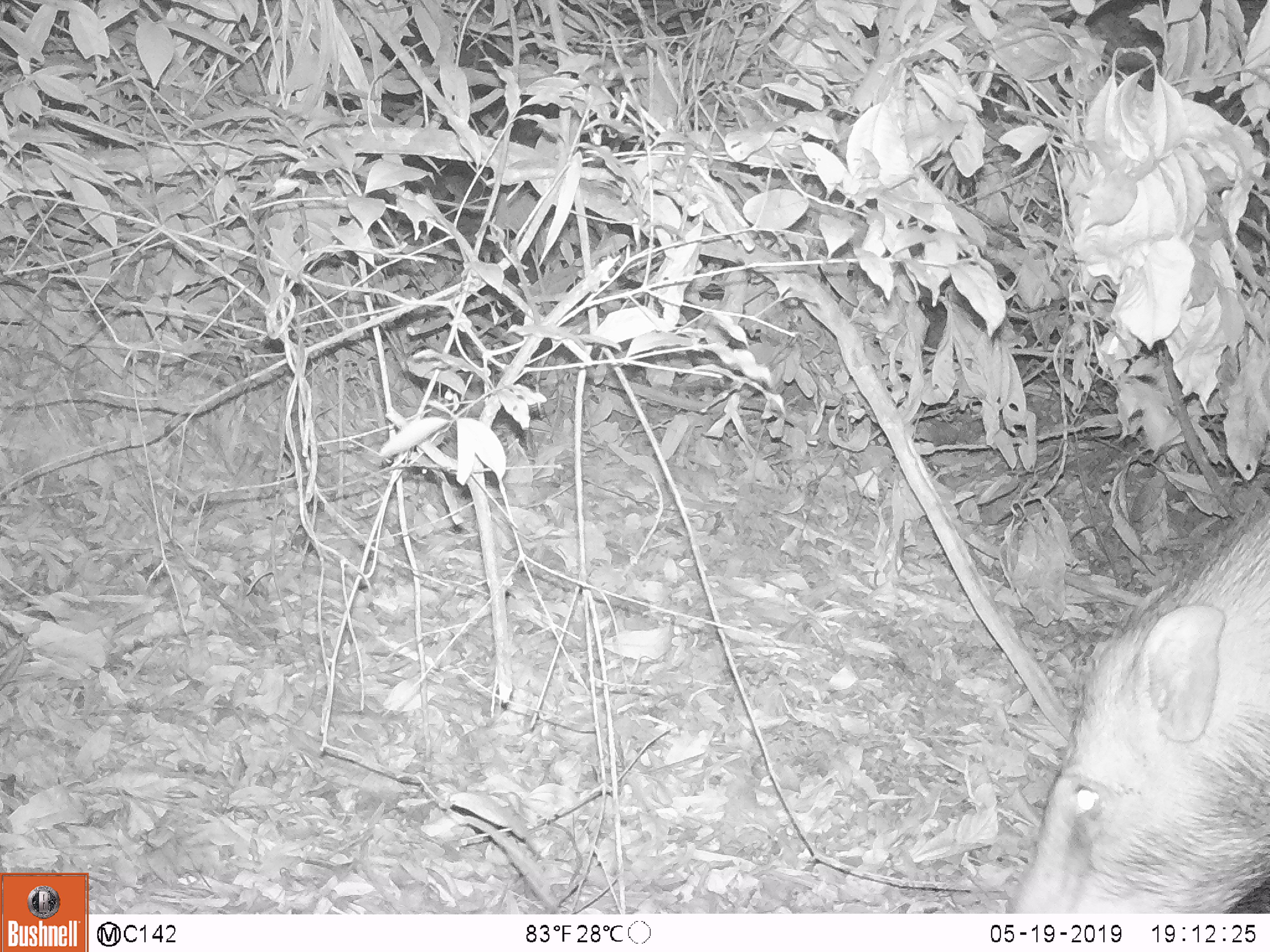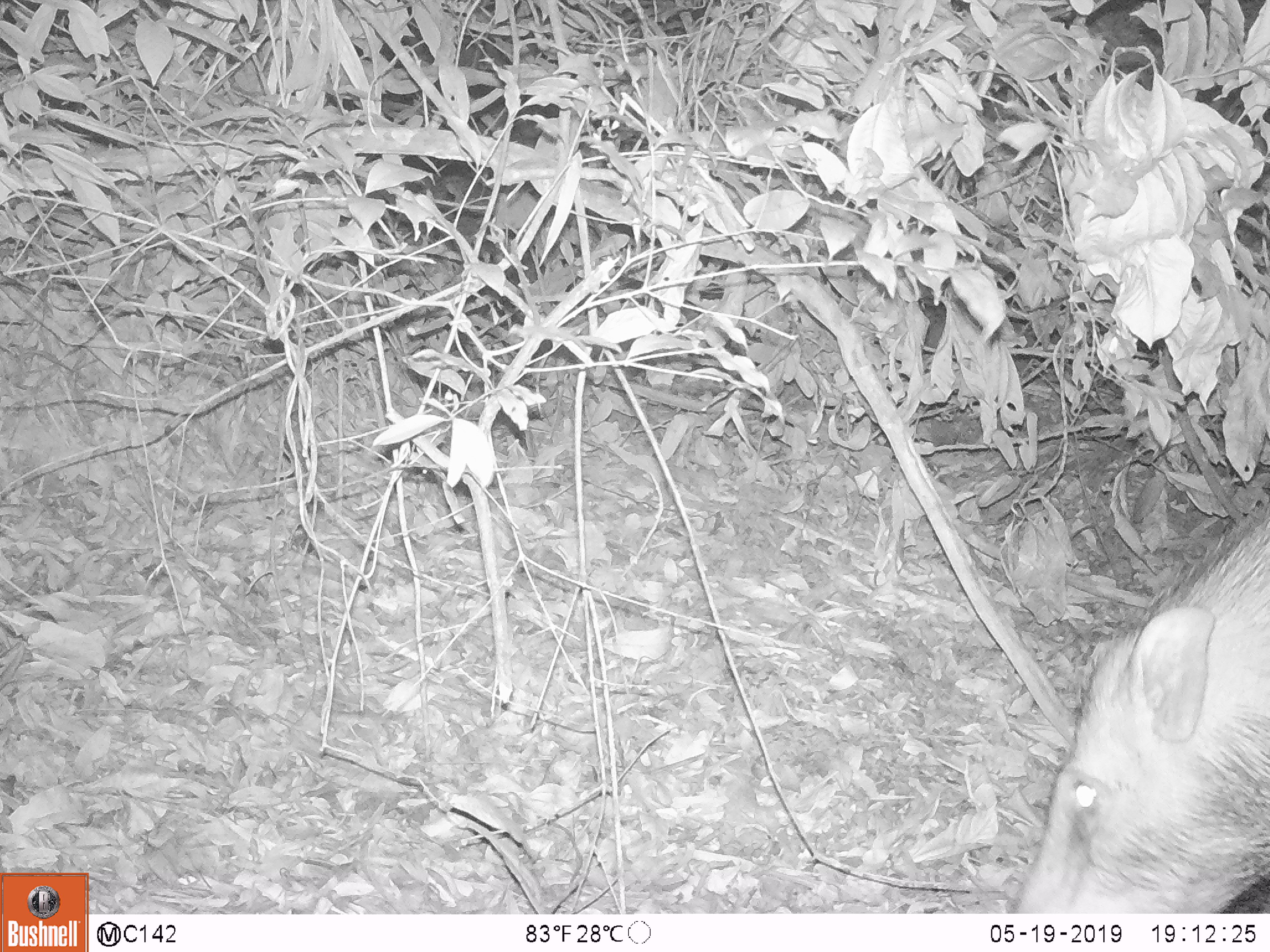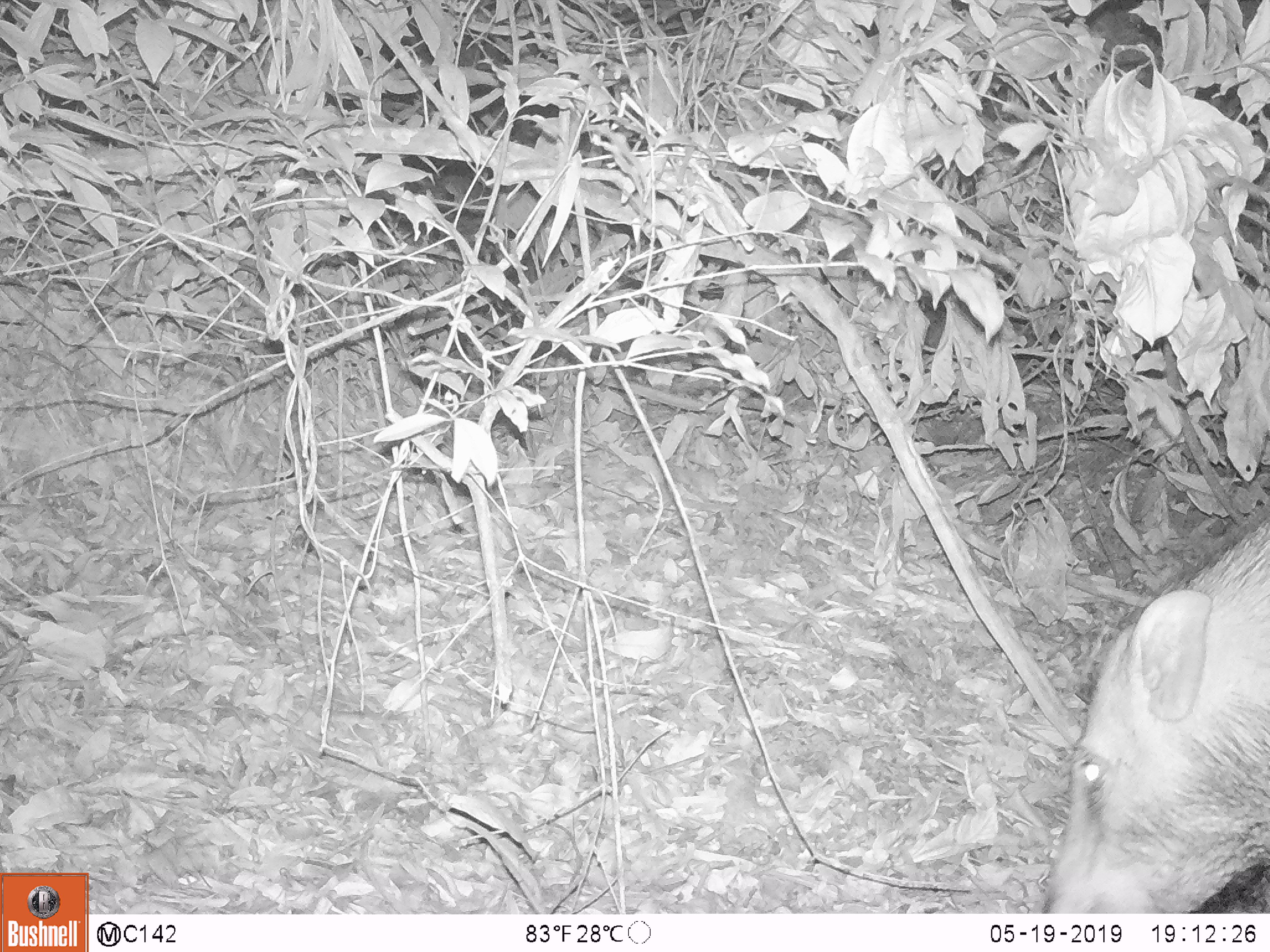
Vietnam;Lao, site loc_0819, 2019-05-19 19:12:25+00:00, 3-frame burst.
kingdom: Animalia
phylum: Chordata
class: Mammalia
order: Artiodactyla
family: Suidae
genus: Sus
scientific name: Sus scrofa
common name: eurasian wild pig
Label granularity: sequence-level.